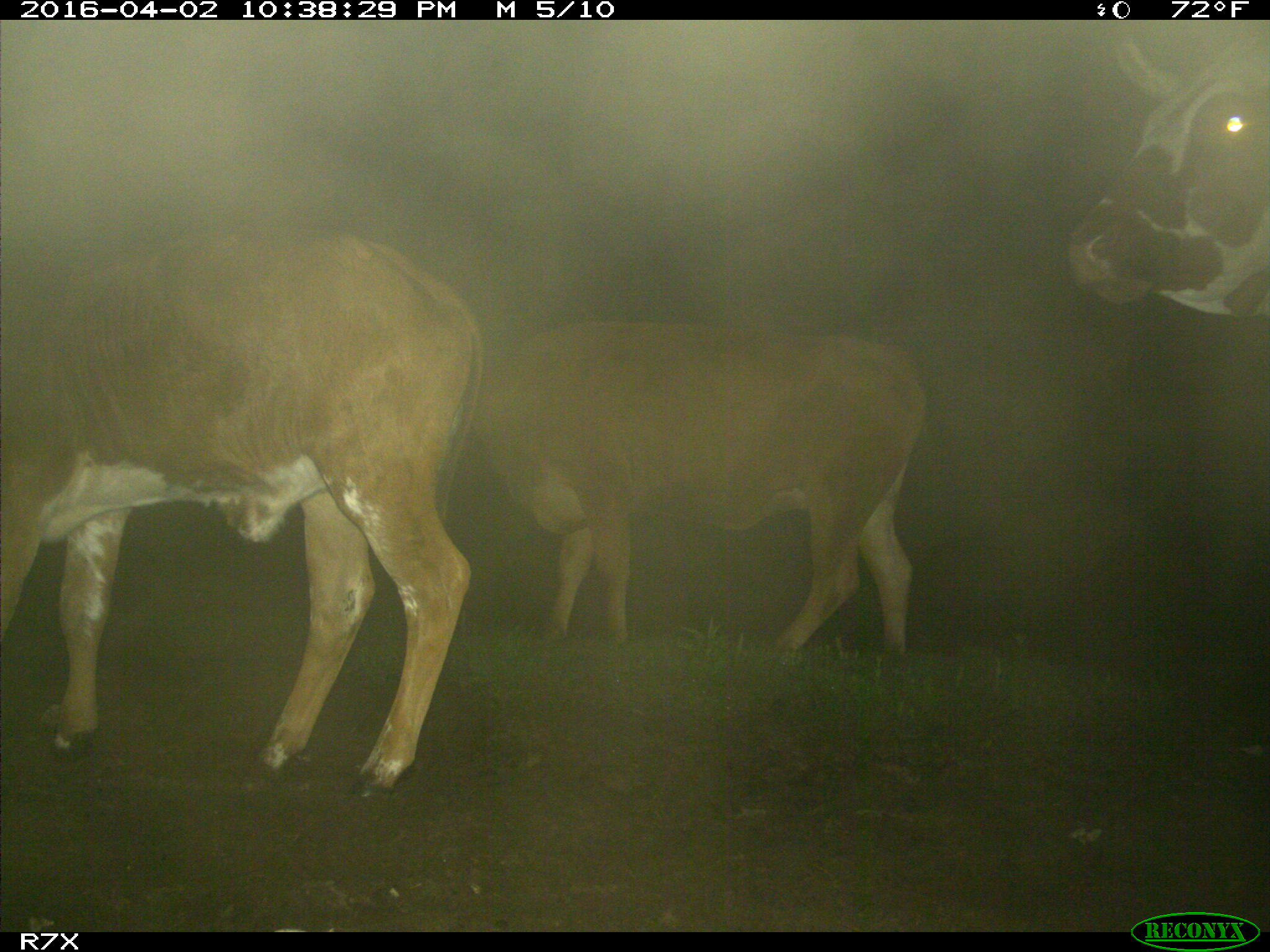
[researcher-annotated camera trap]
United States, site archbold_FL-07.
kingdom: Animalia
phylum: Chordata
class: Mammalia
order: Artiodactyla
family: Bovidae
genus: Bos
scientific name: Bos taurus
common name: domestic cow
Bos taurus (domestic cow).